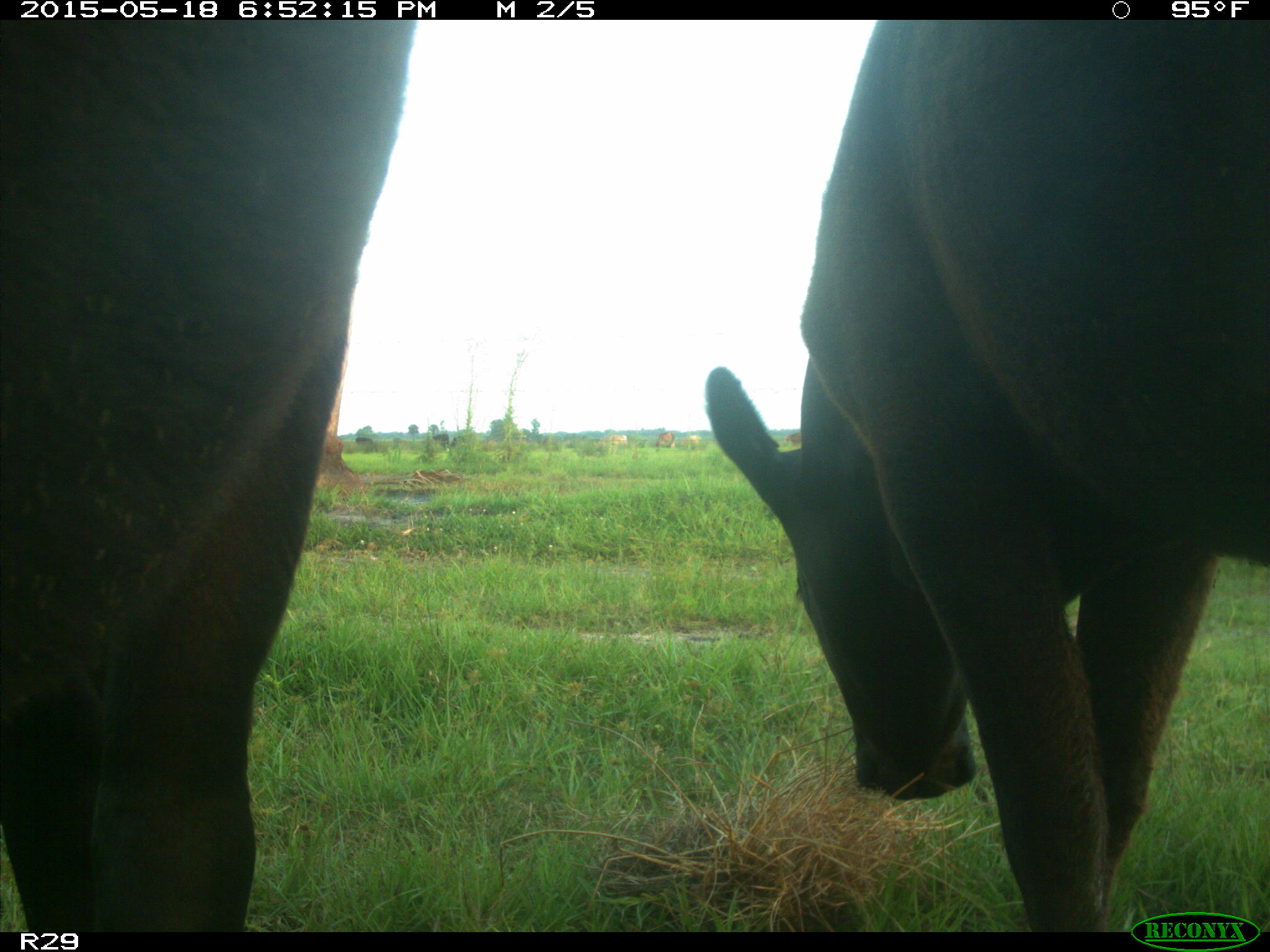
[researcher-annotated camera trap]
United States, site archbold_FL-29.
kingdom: Animalia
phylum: Chordata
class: Mammalia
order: Artiodactyla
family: Bovidae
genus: Bos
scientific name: Bos taurus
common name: domestic cow